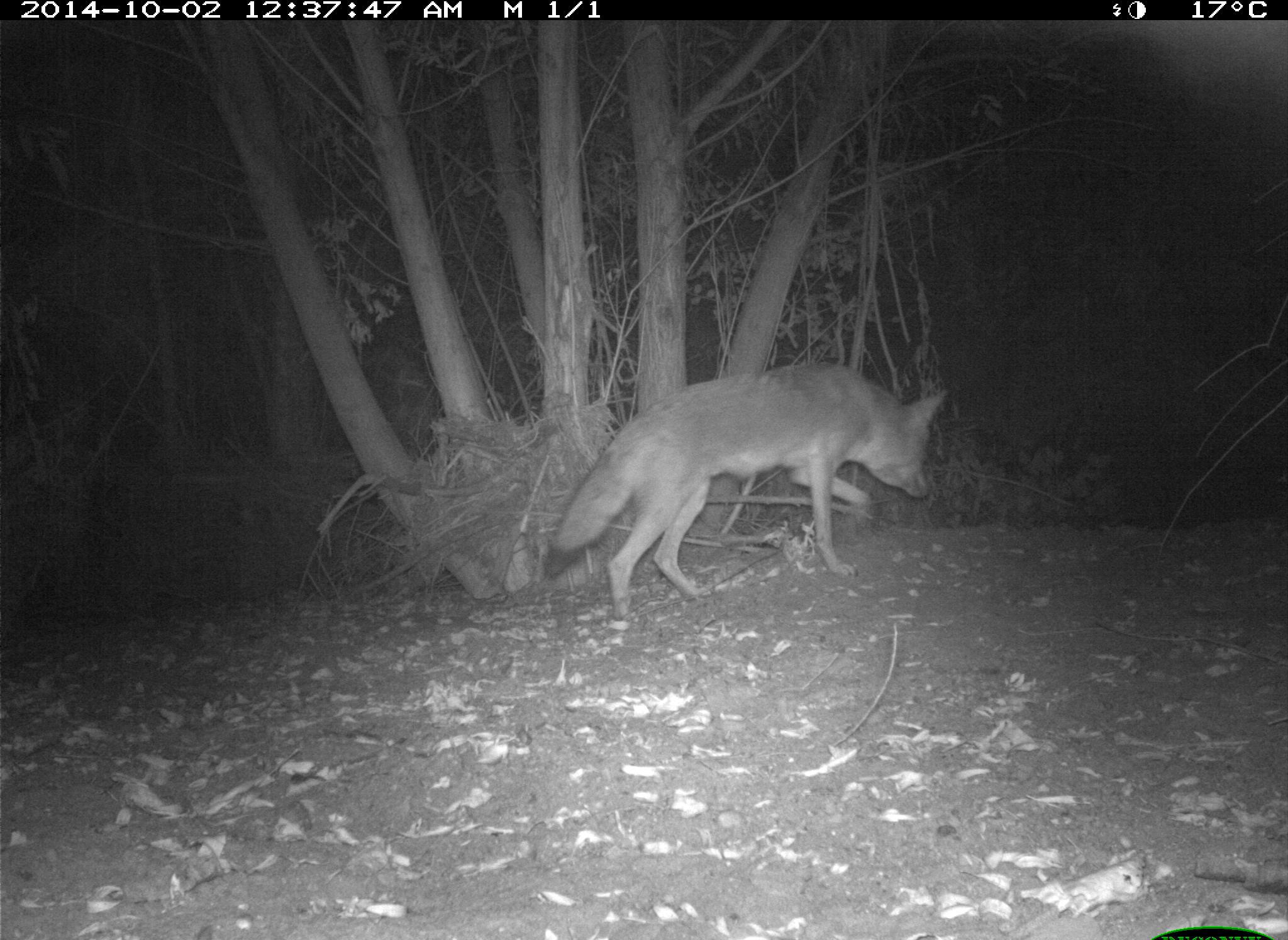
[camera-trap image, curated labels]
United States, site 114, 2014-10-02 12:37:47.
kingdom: Animalia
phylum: Chordata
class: Mammalia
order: Carnivora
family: Canidae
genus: Canis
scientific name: Canis latrans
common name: coyote